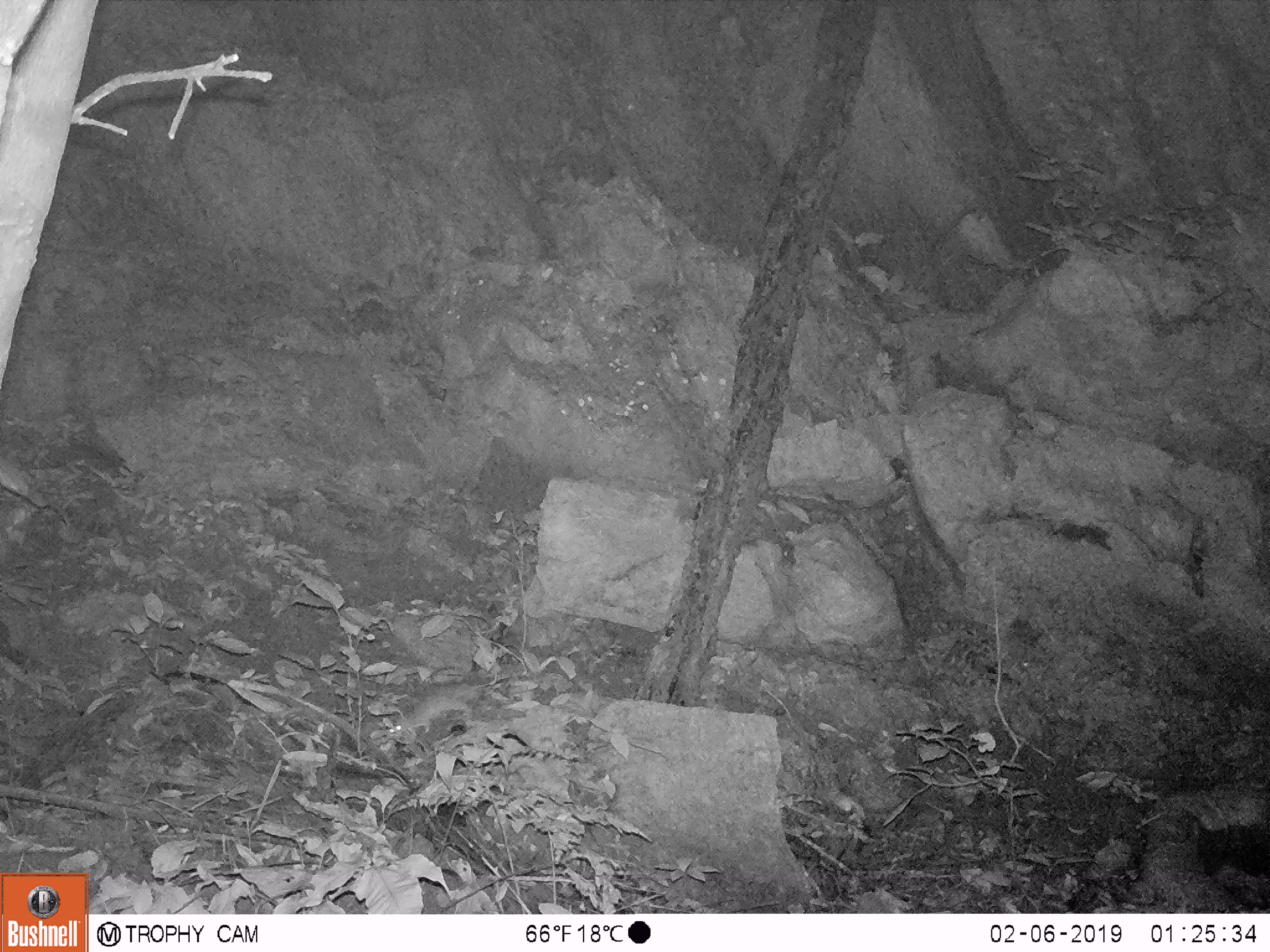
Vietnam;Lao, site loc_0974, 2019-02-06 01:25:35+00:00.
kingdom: Animalia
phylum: Chordata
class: Mammalia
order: Rodentia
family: Muridae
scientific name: Muridae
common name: old-world mice and rats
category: unidentified murid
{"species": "unidentified murid (old-world mice and rats) (Muridae)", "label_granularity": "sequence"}